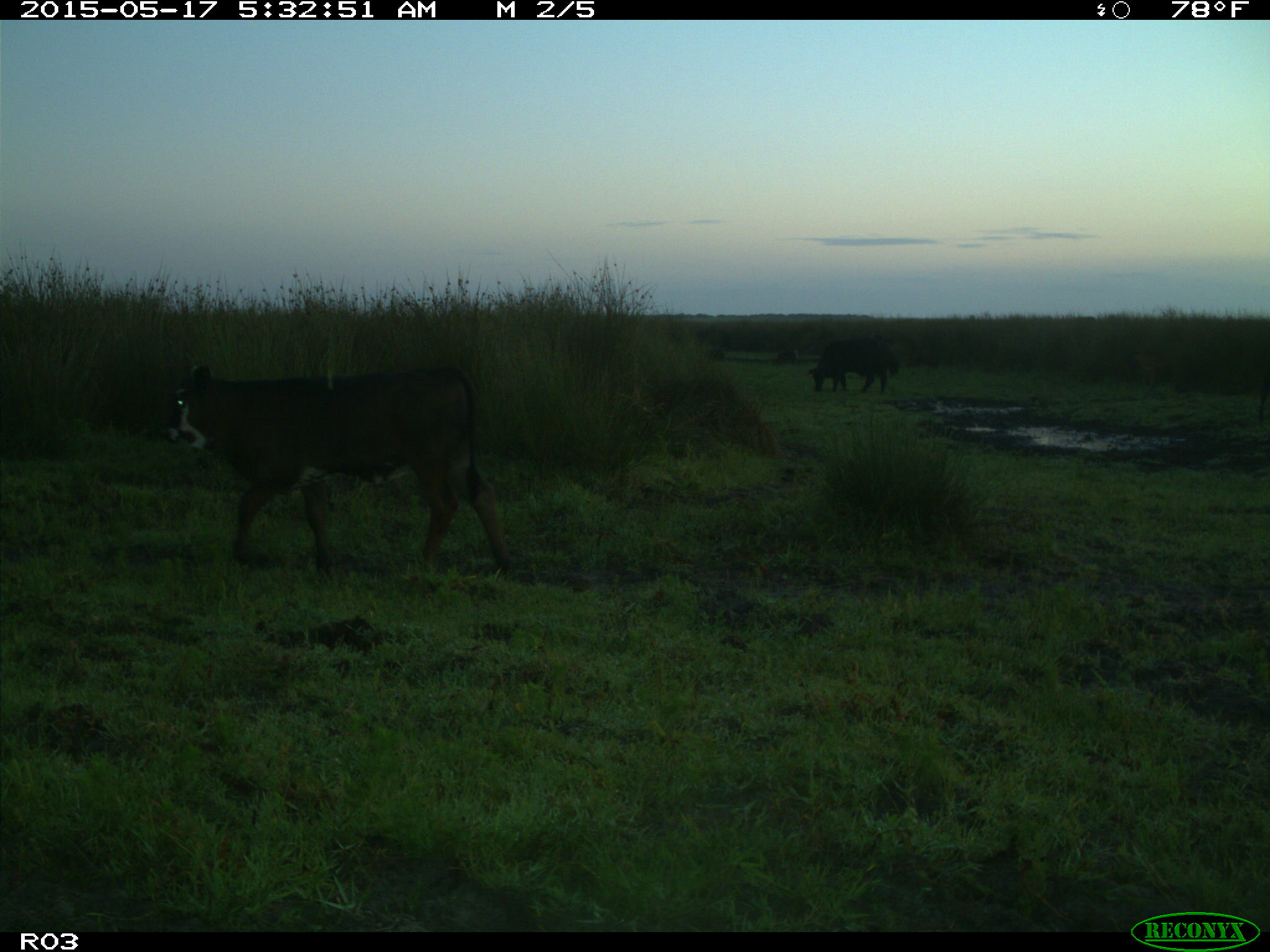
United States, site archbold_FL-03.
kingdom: Animalia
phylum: Chordata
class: Mammalia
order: Artiodactyla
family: Suidae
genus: Sus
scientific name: Sus scrofa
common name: wild boar